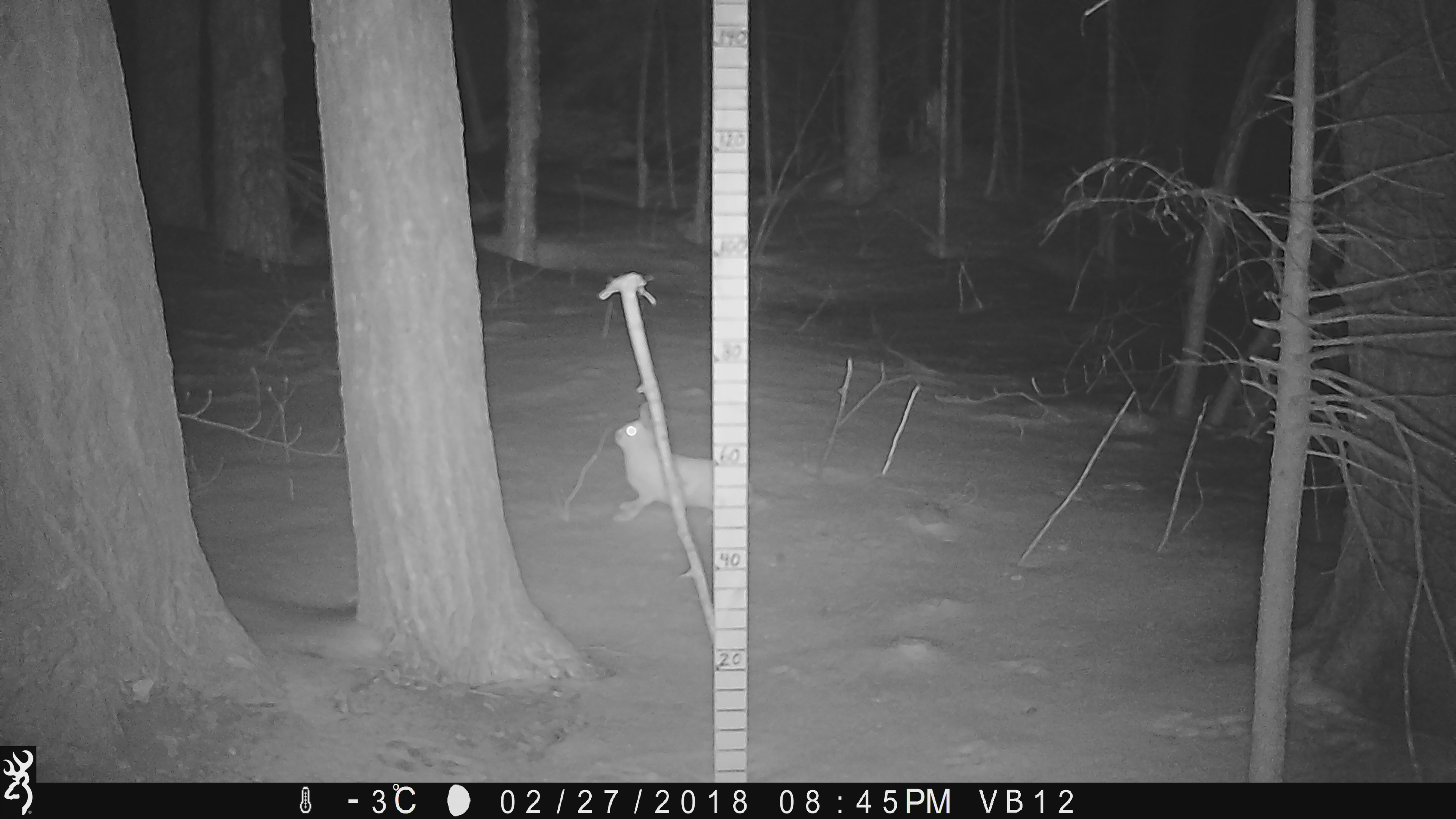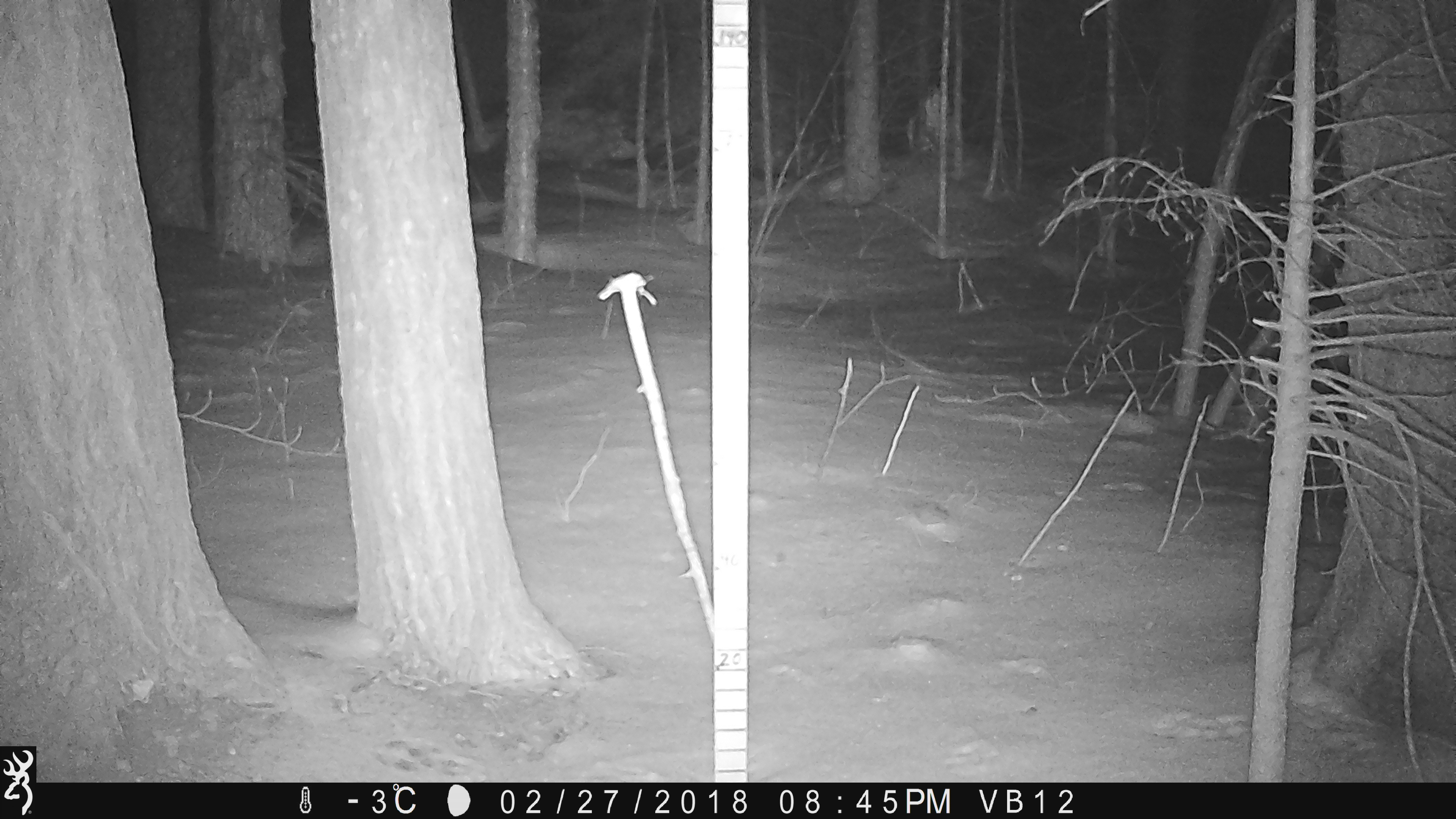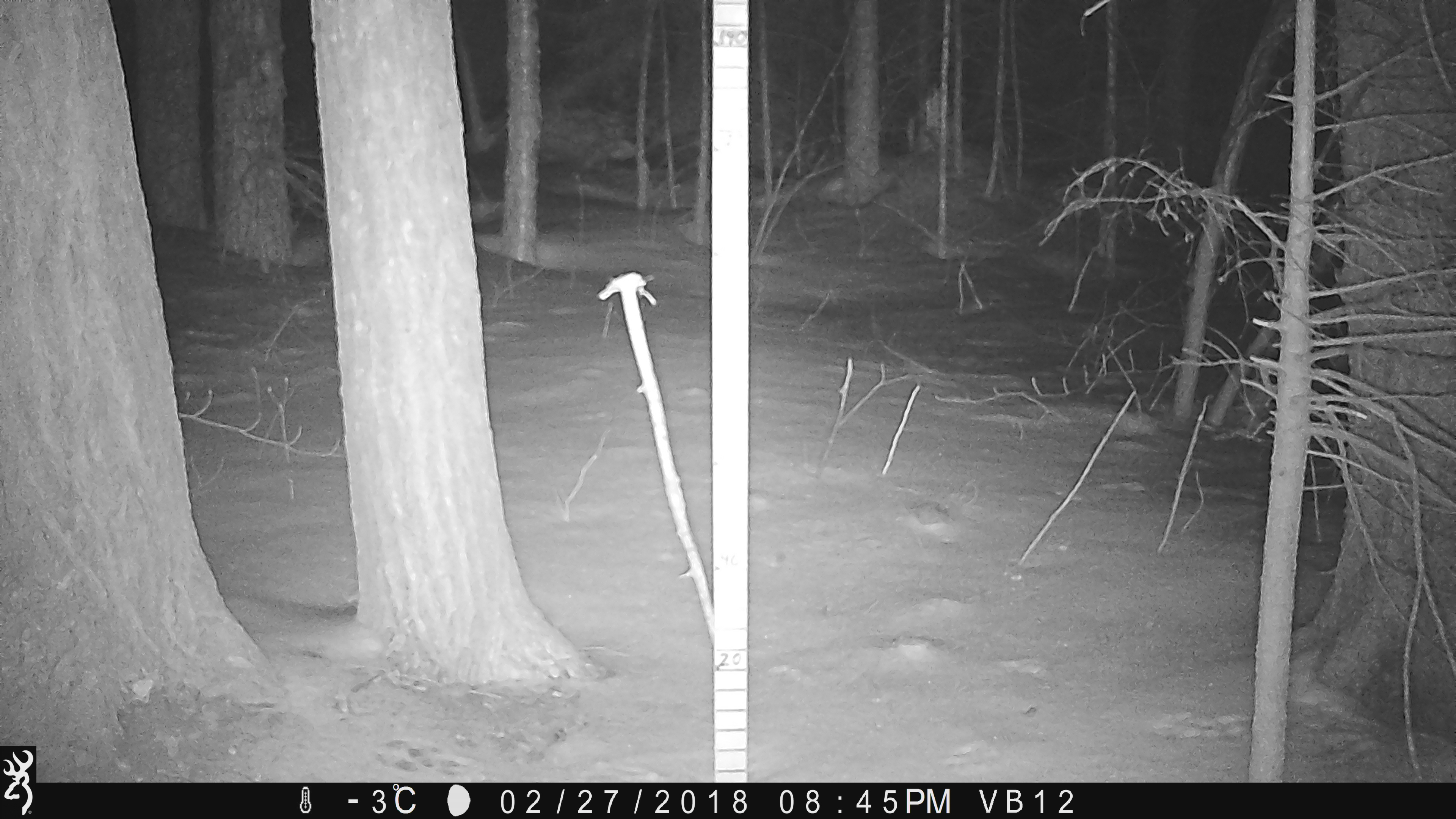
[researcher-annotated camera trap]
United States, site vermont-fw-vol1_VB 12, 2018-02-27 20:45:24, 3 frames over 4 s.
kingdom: Animalia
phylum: Chordata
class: Mammalia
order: Lagomorpha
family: Leporidae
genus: Lepus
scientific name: Lepus americanus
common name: snowshoe hare